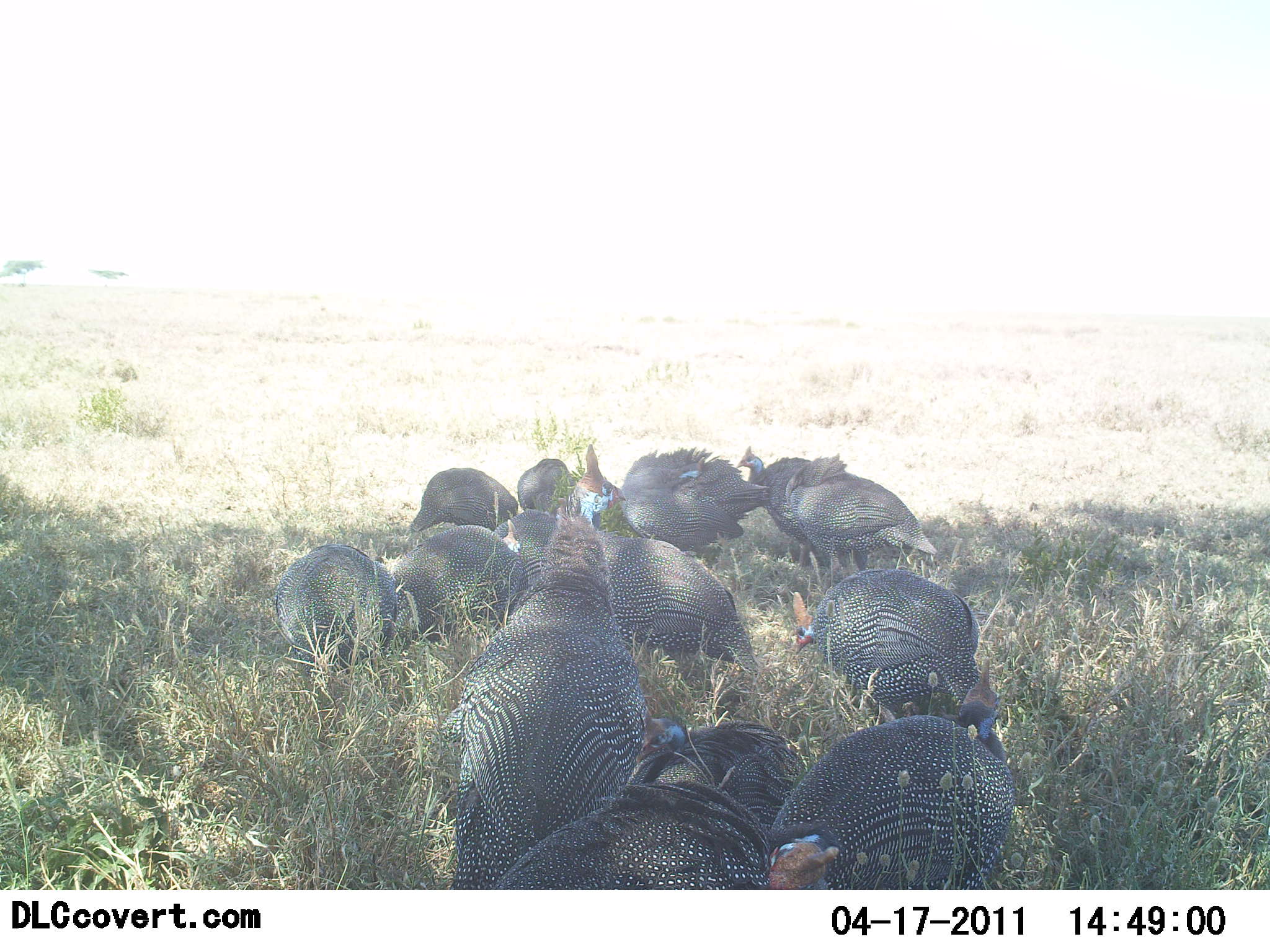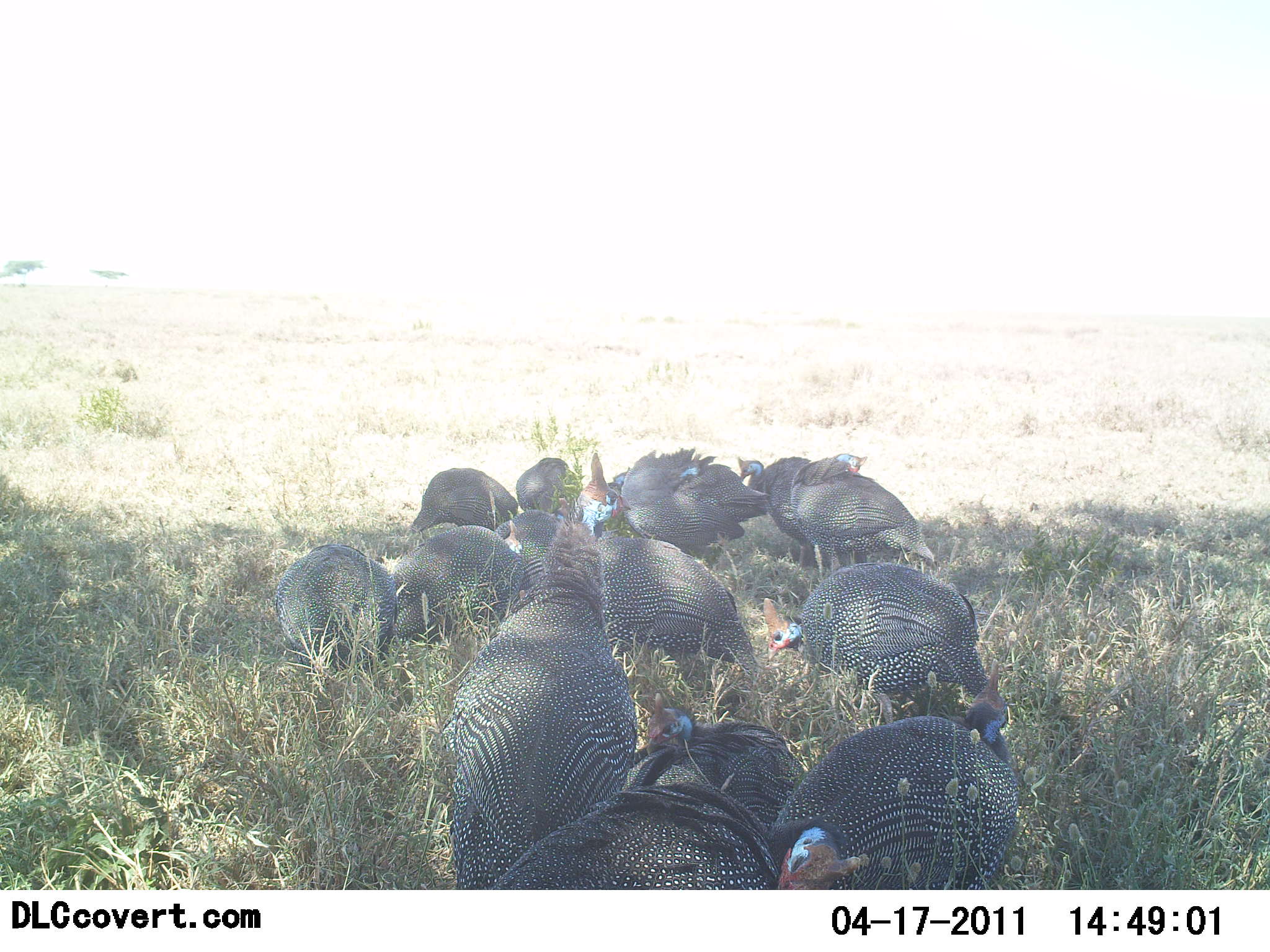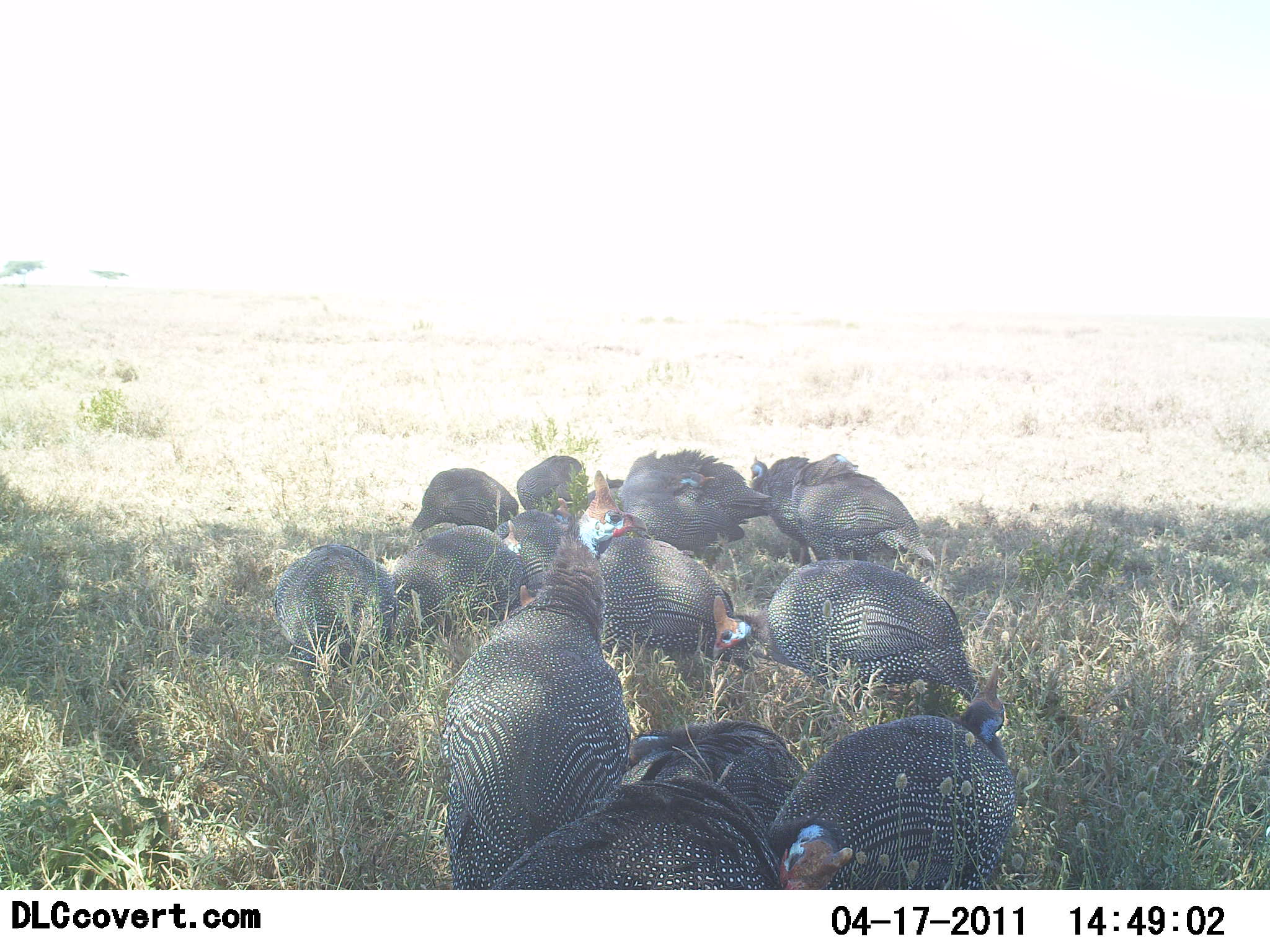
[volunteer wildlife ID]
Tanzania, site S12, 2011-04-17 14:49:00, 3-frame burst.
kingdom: Animalia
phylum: Chordata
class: Aves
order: Galliformes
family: Numididae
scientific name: Numididae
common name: guinea fowl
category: guineafowl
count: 11-50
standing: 36%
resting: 36%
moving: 9%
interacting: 18%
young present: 0%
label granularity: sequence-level